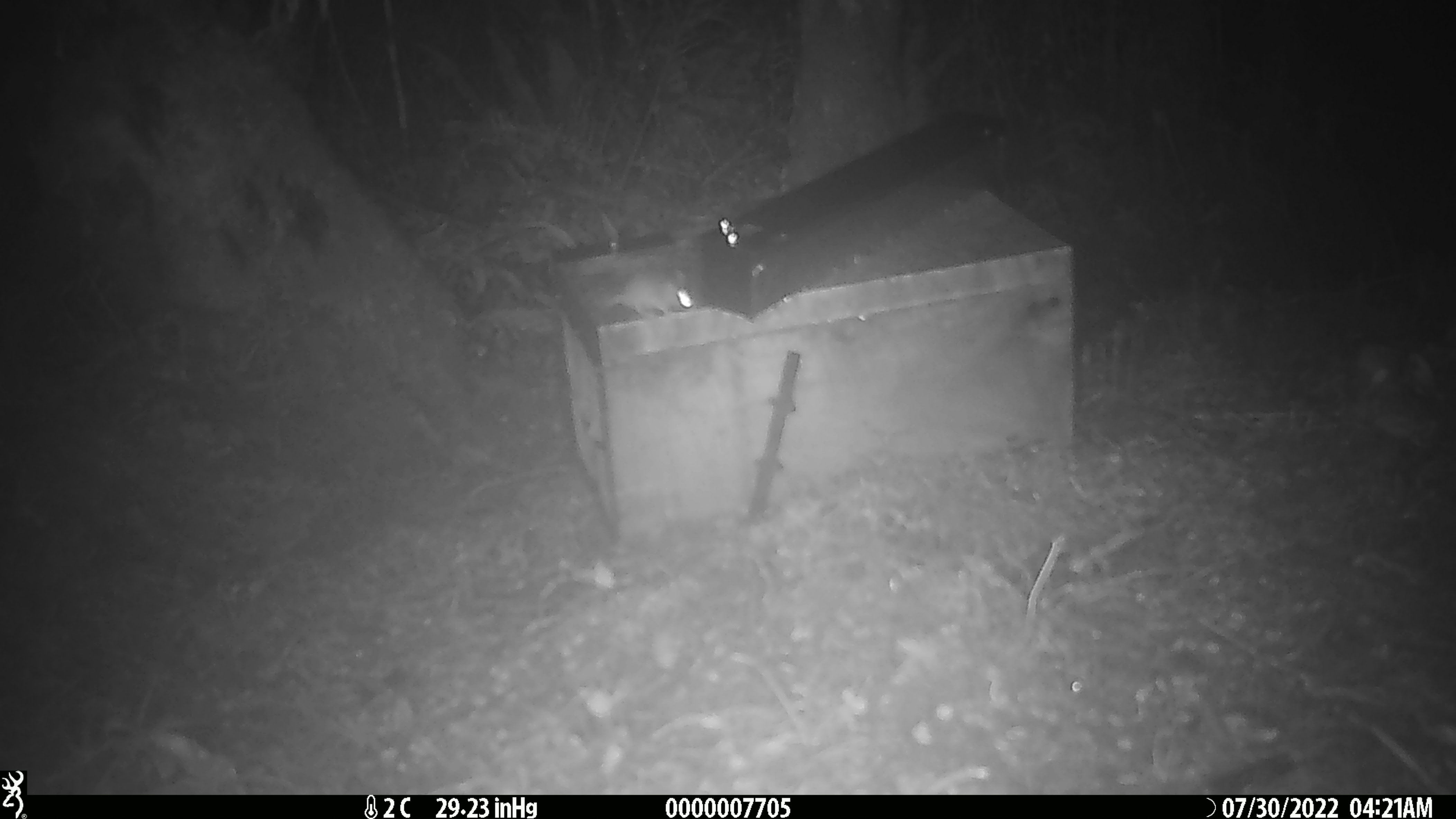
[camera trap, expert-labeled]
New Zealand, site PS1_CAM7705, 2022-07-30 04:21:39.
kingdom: Animalia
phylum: Chordata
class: Mammalia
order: Rodentia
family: Muridae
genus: Mus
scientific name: Mus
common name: mouse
Mouse (Mus).